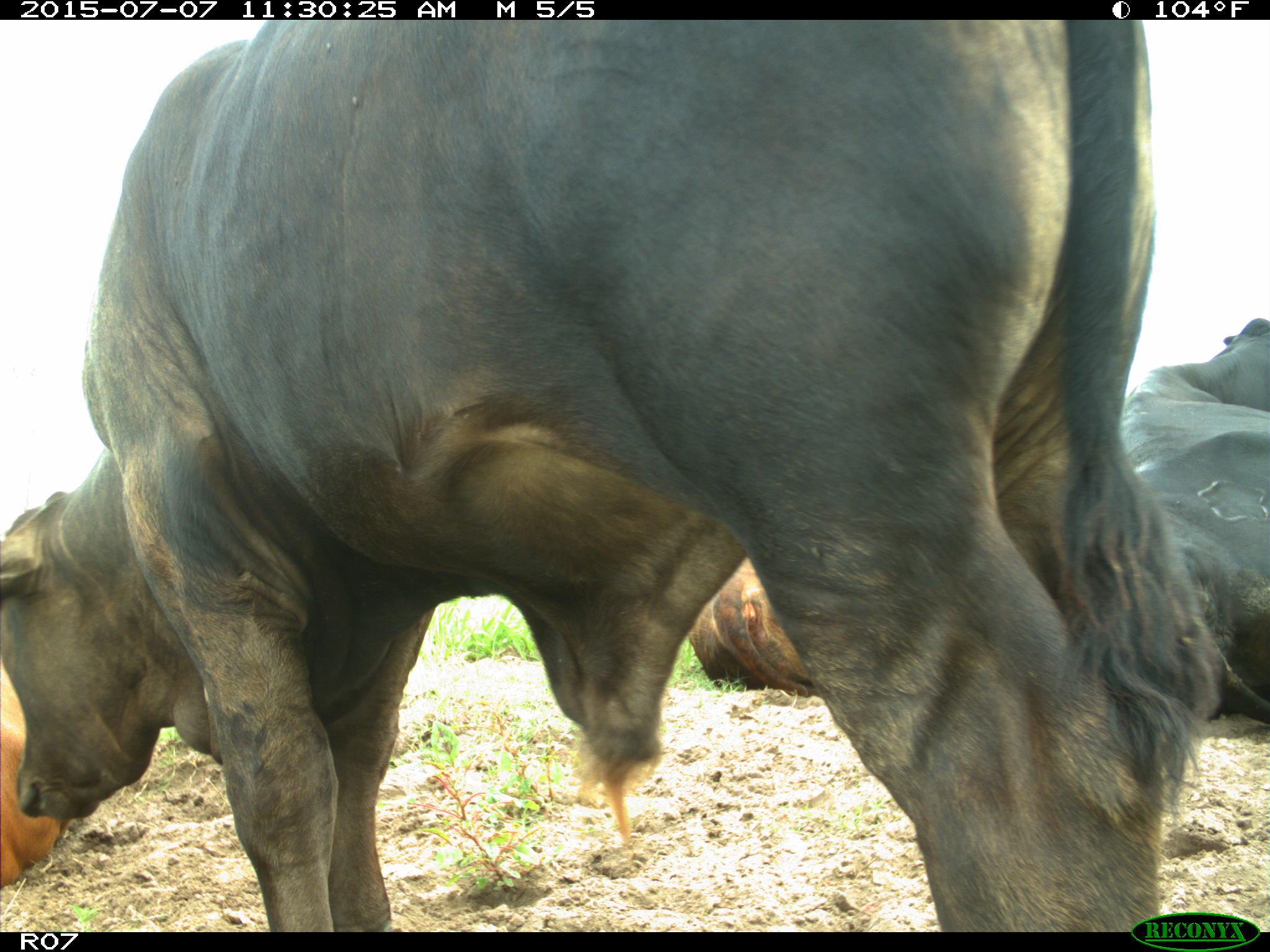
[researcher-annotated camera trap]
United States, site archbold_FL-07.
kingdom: Animalia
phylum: Chordata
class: Mammalia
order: Artiodactyla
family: Bovidae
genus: Bos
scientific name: Bos taurus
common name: domestic cow